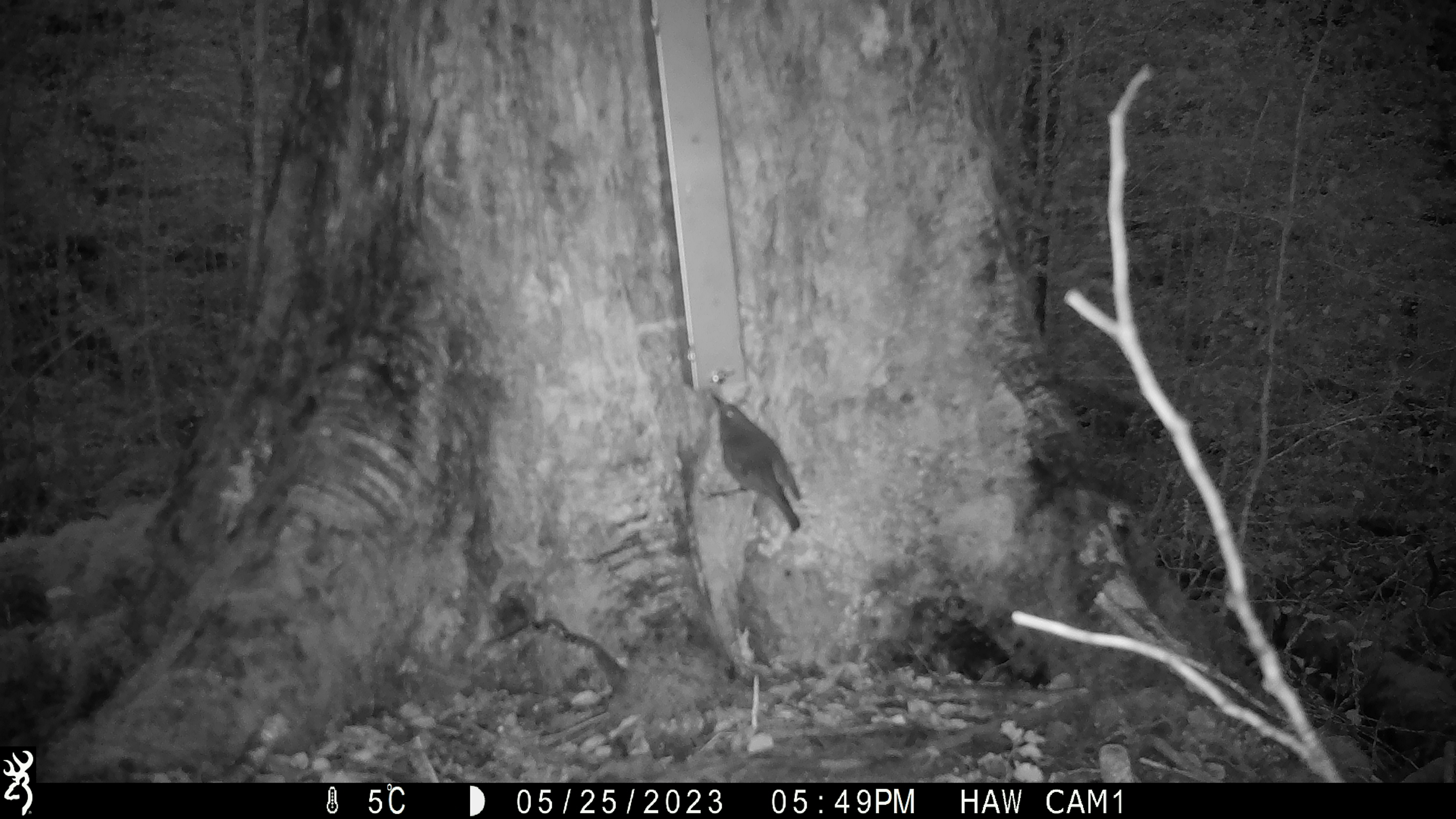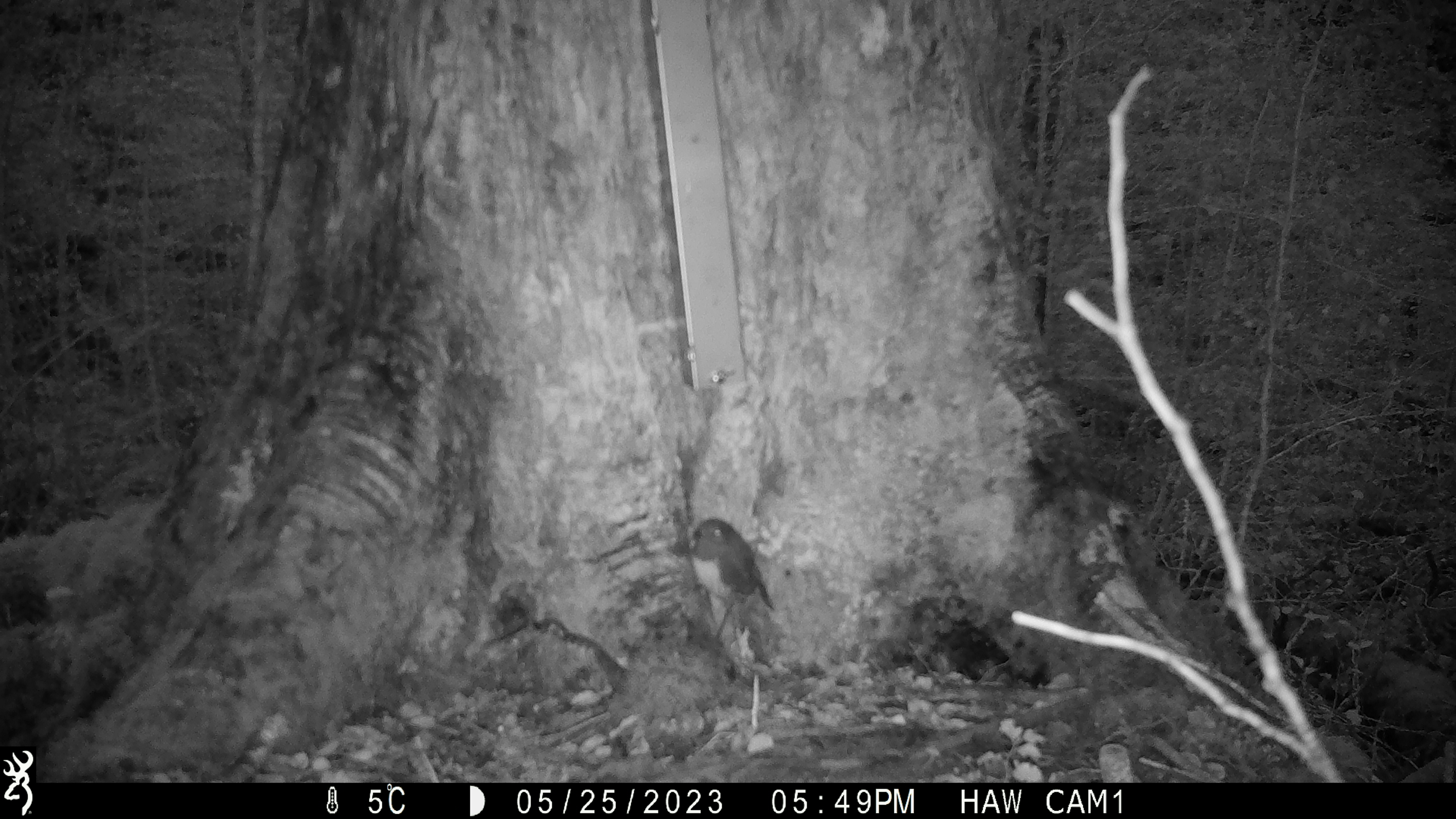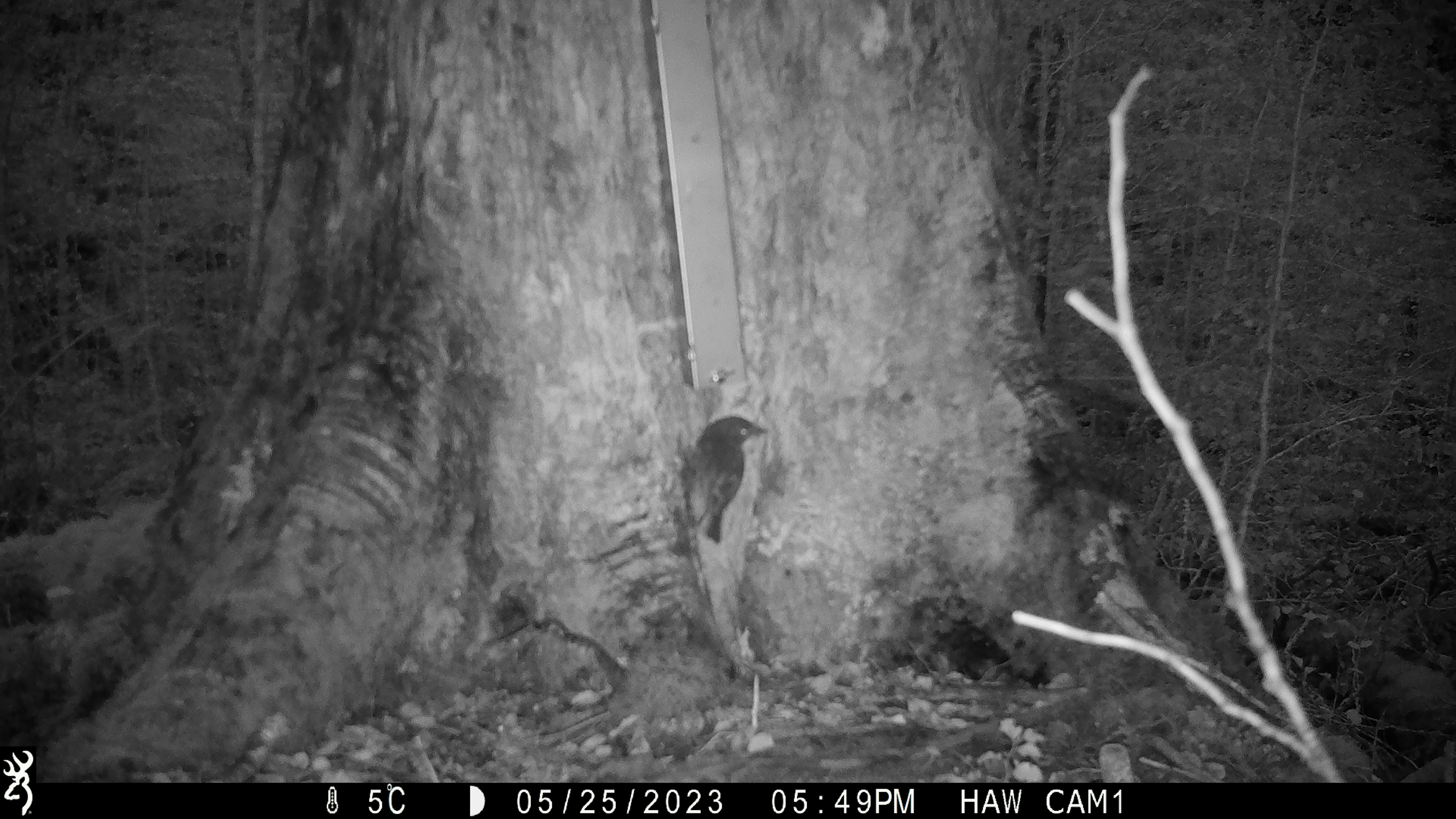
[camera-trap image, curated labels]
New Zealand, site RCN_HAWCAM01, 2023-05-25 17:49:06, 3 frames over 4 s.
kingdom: Animalia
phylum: Chordata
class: Aves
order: Passeriformes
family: Petroicidae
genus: Petroica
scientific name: Petroica australis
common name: new zealand robin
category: robin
Robin (new zealand robin) (Petroica australis).